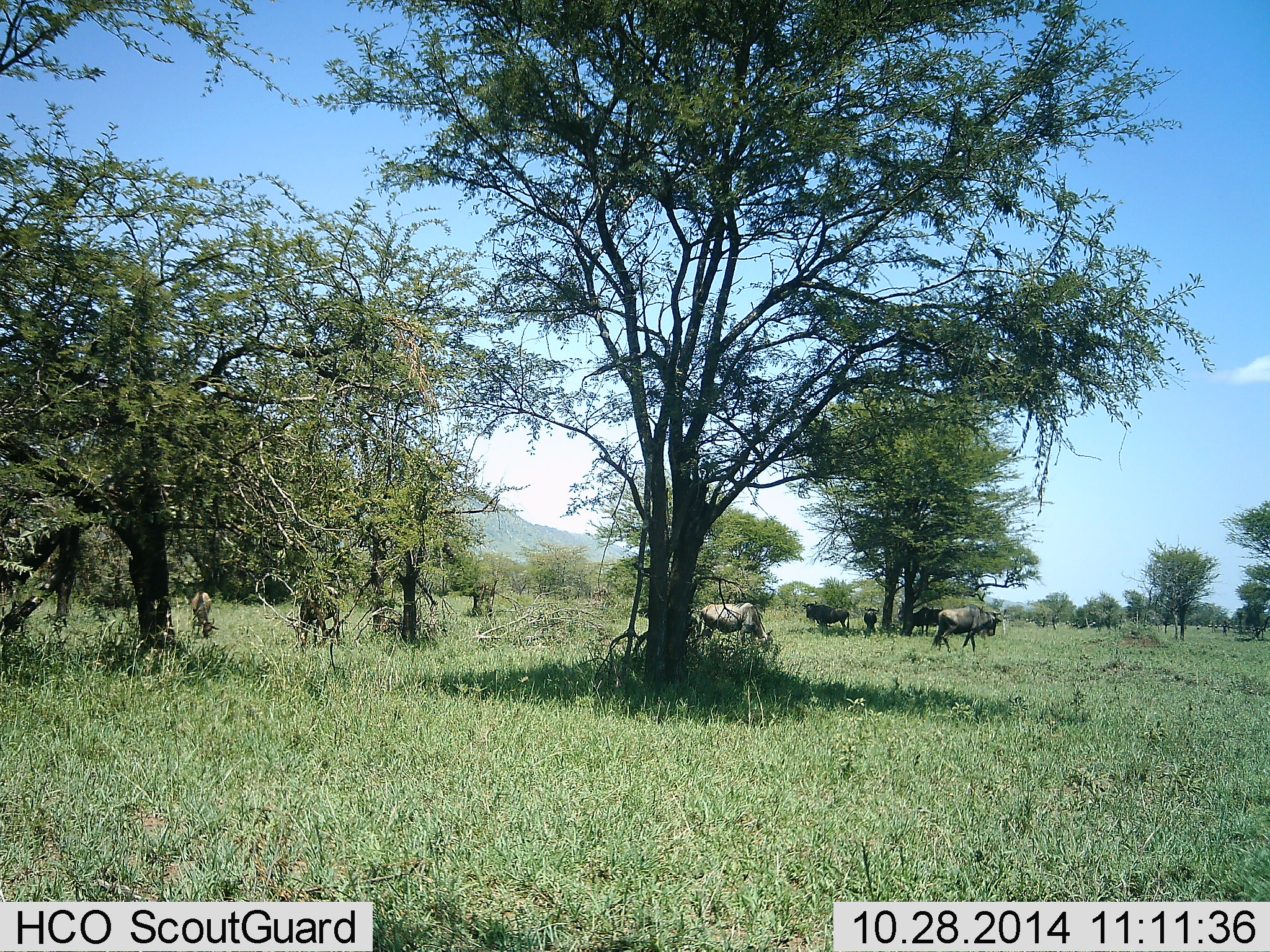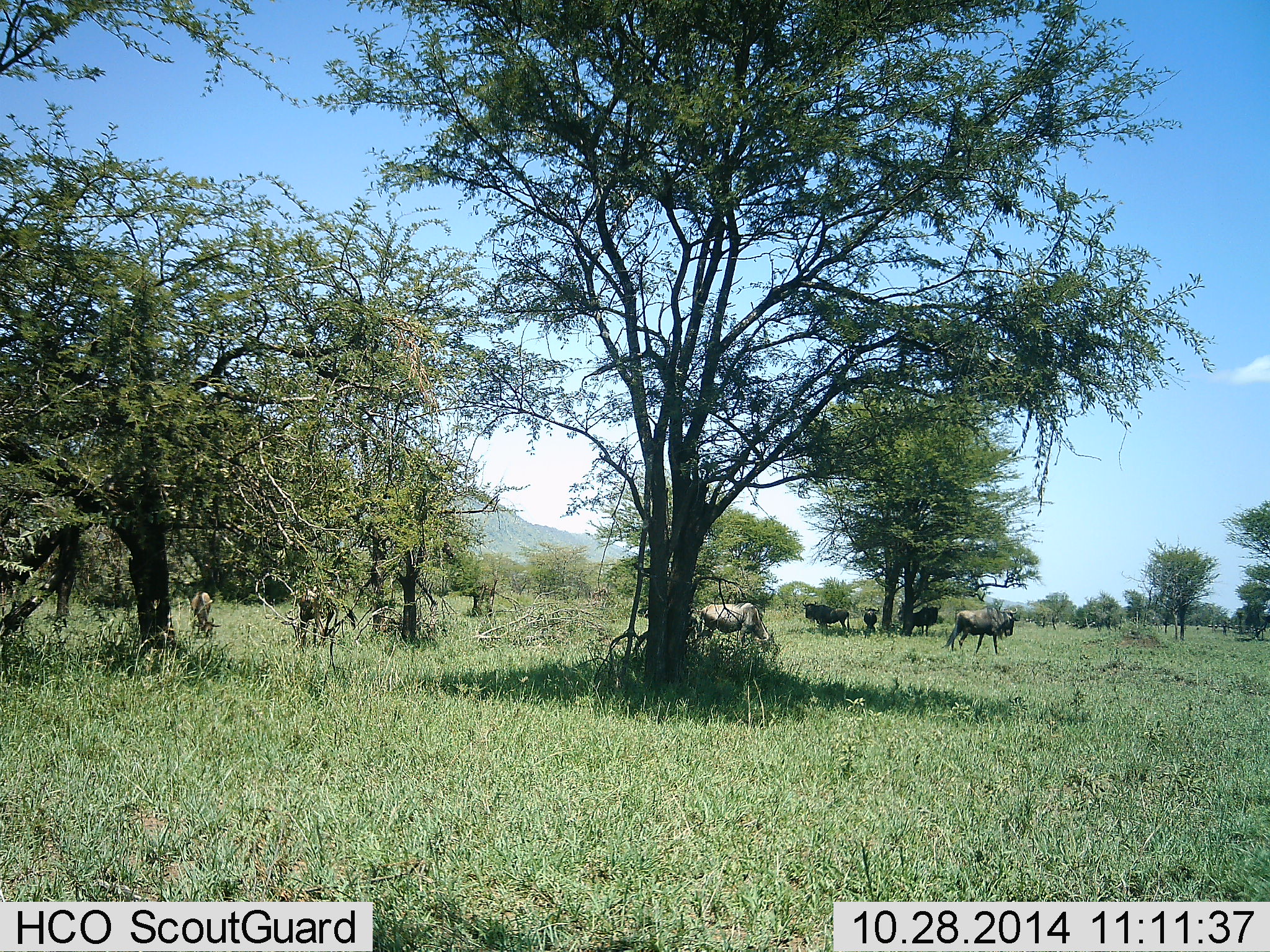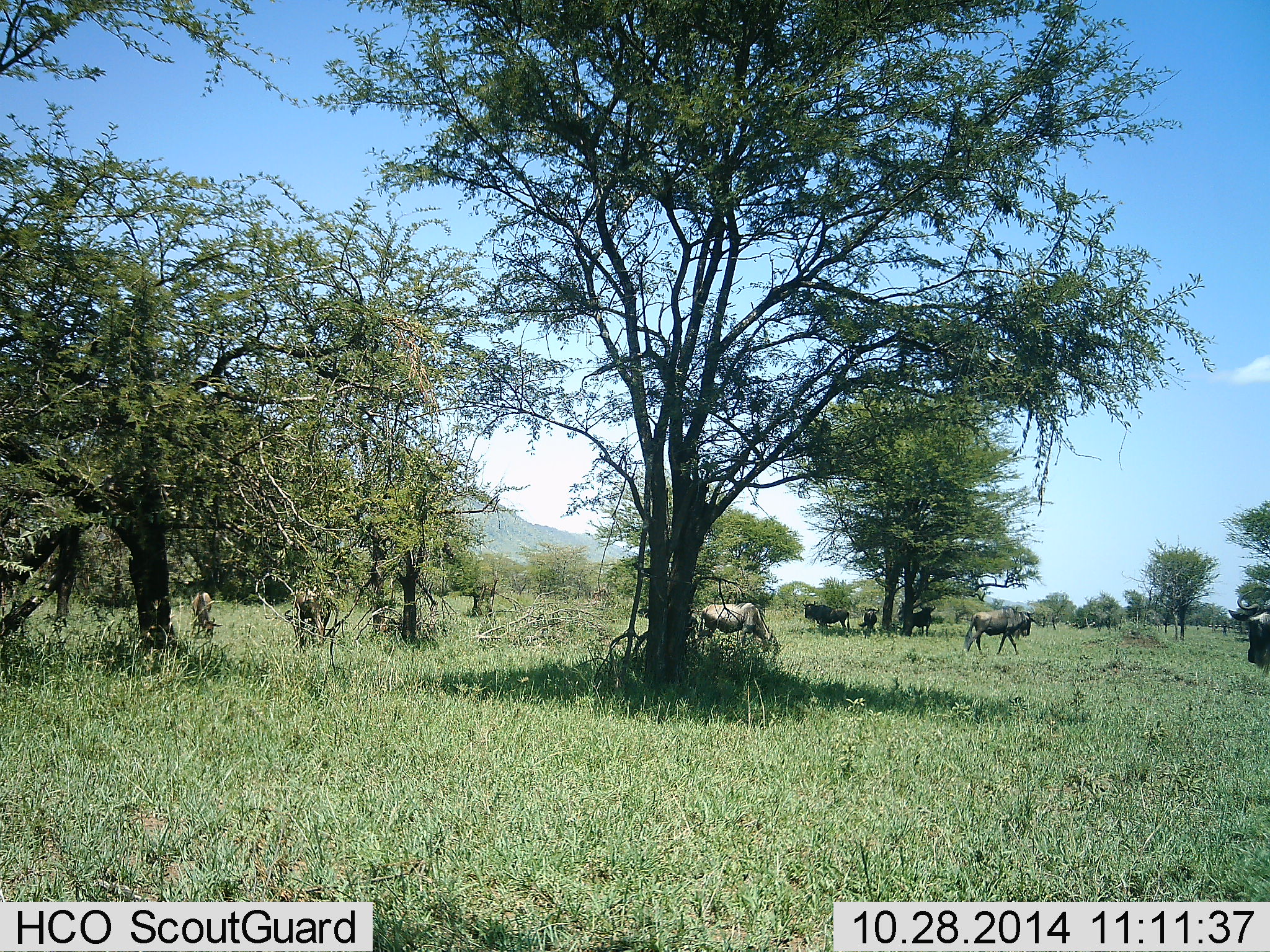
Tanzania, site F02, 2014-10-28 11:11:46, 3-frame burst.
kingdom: Animalia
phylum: Chordata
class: Mammalia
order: Artiodactyla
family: Bovidae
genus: Connochaetes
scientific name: Connochaetes taurinus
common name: blue wildebeest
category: wildebeest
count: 8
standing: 60%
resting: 10%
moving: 80%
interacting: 0%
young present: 0%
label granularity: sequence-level